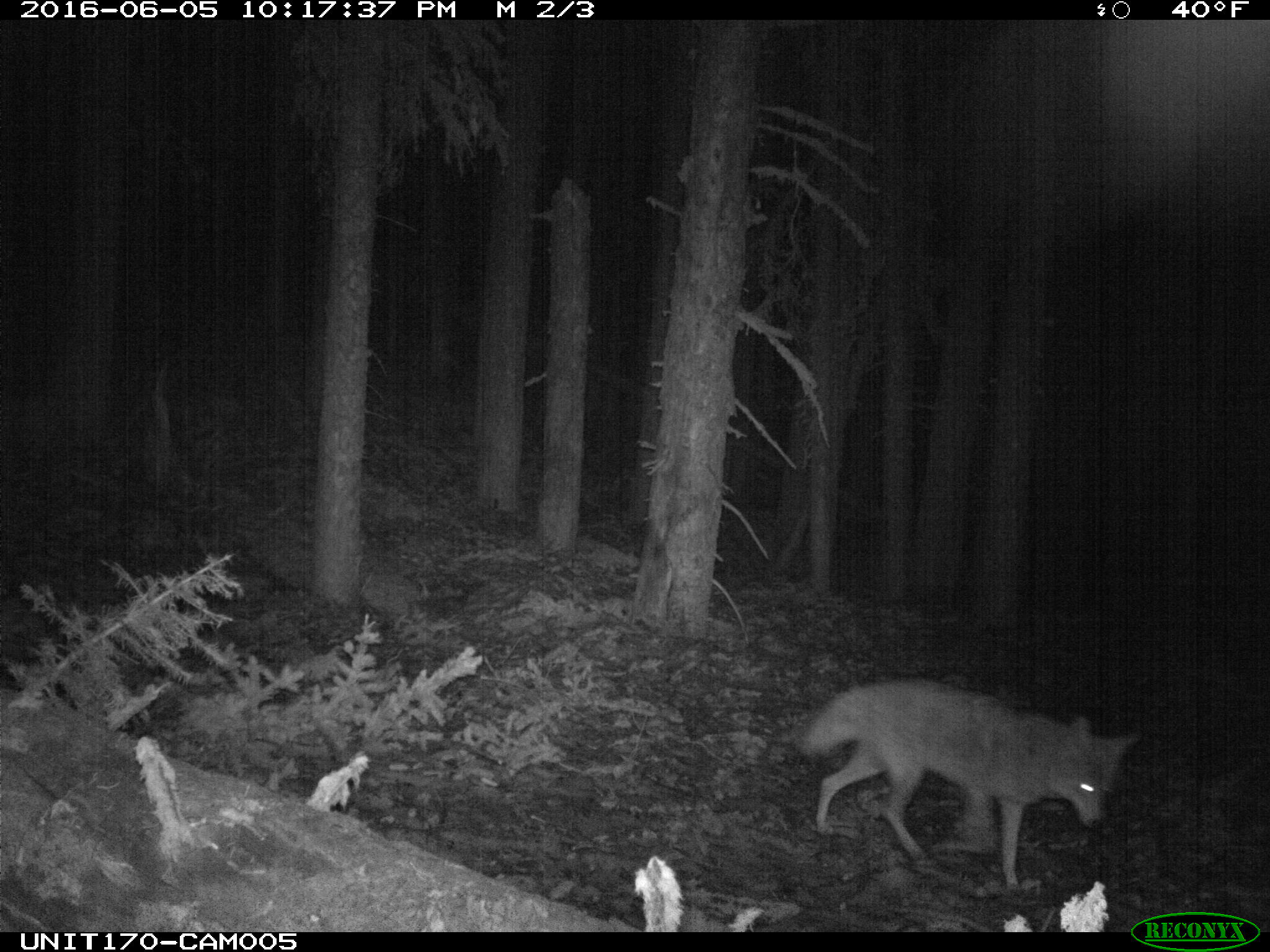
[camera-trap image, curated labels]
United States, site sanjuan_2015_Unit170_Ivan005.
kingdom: Animalia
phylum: Chordata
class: Mammalia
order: Carnivora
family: Canidae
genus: Canis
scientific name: Canis latrans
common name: coyote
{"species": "Canis latrans (coyote)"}